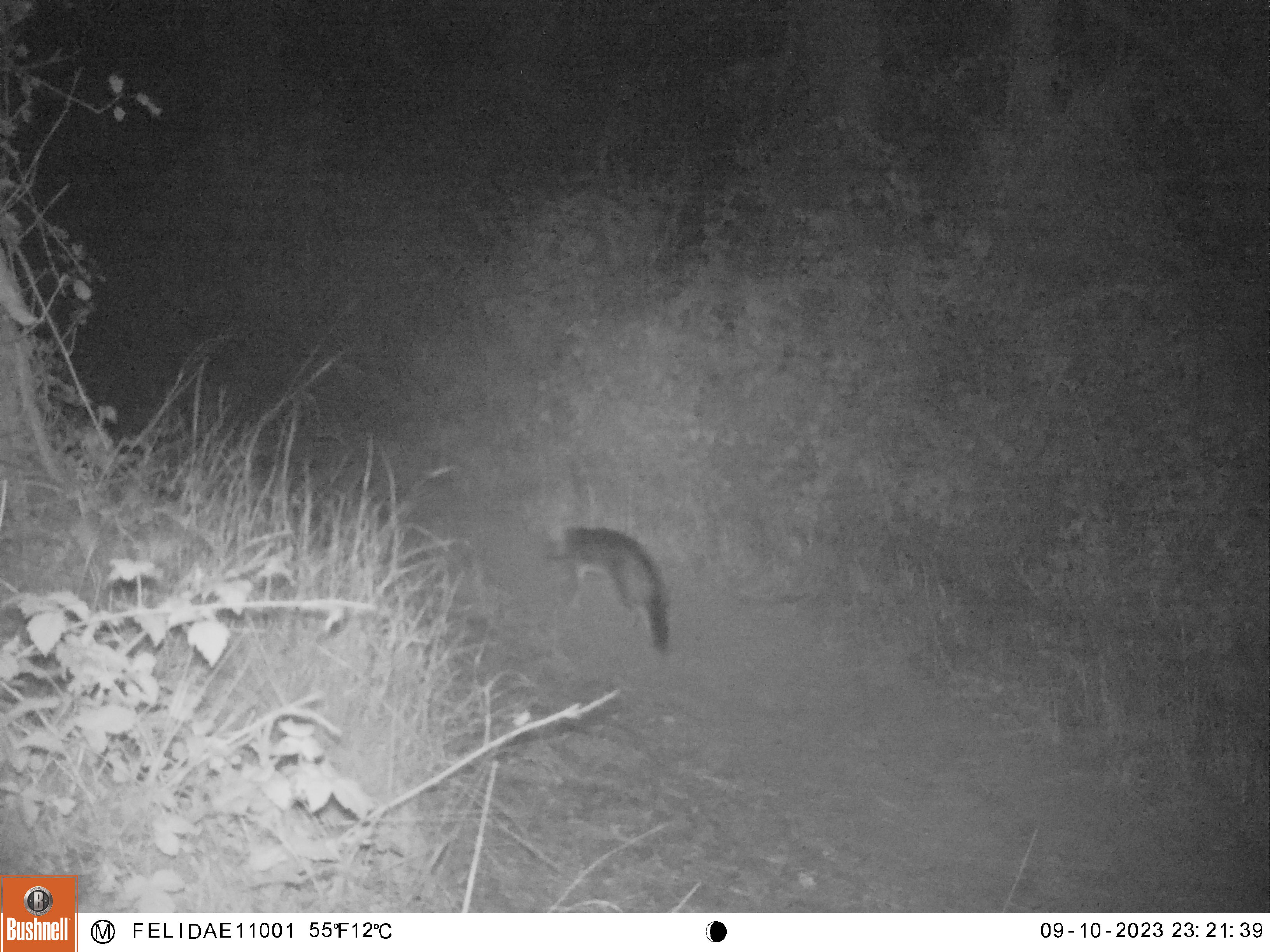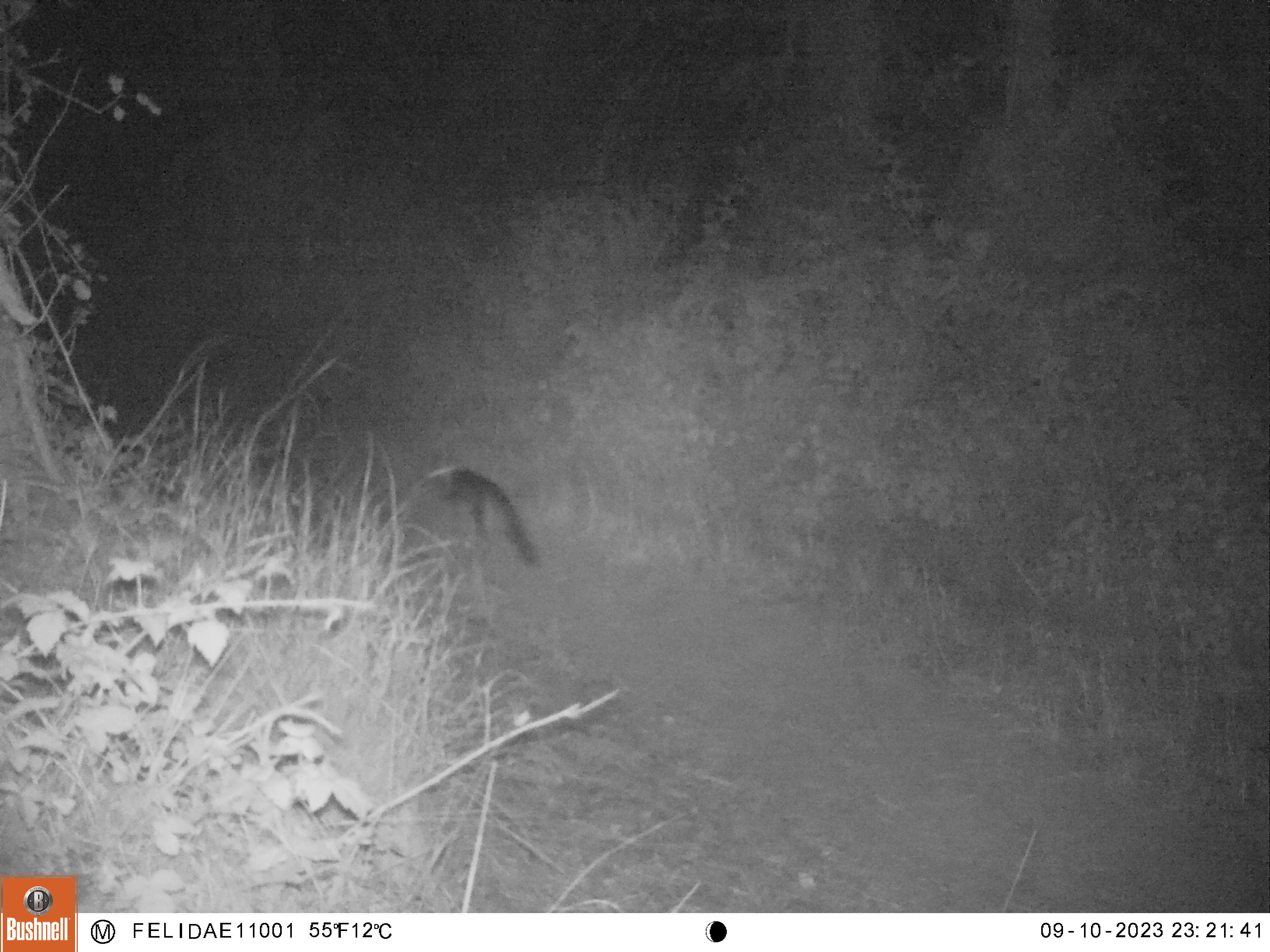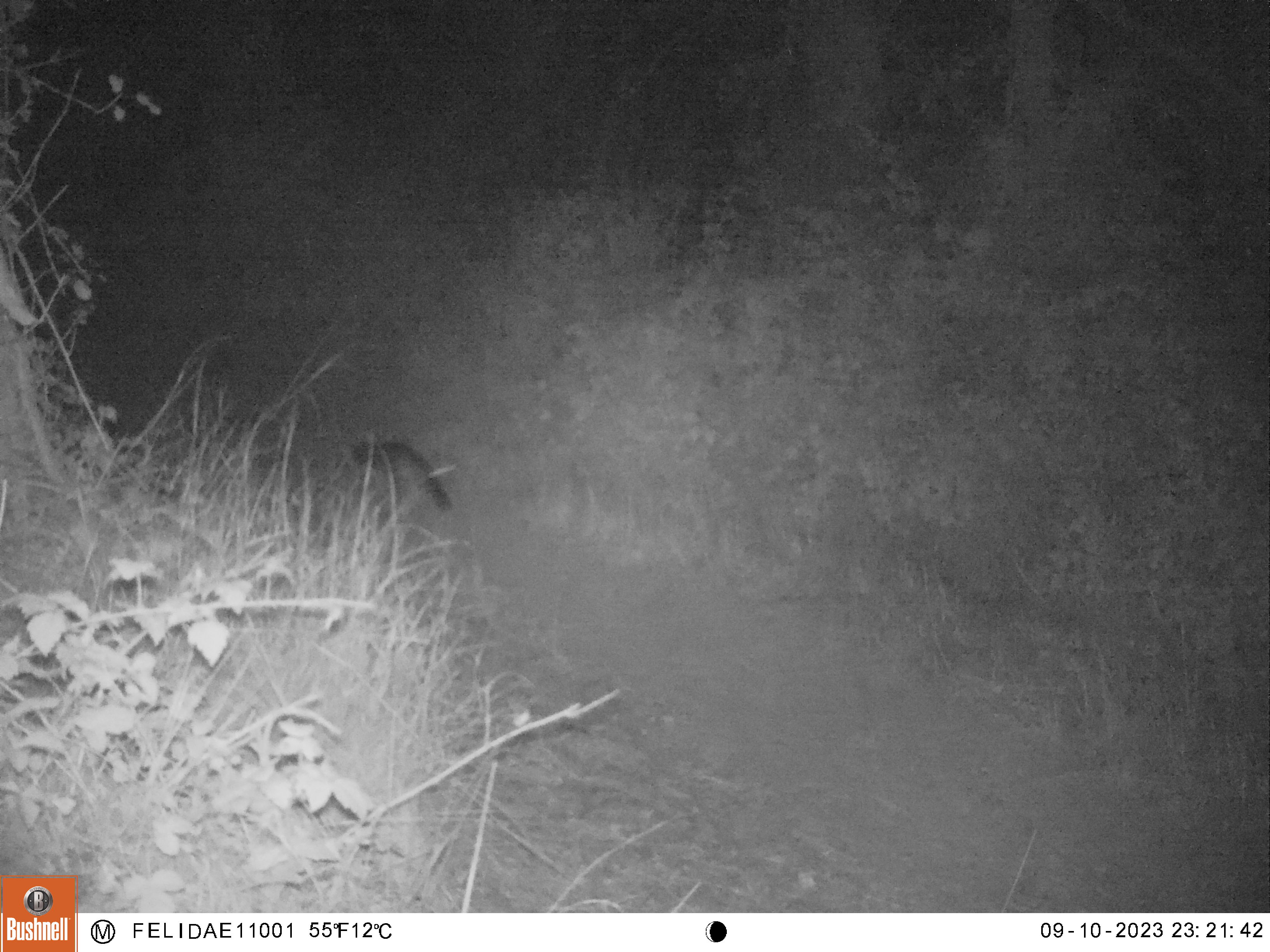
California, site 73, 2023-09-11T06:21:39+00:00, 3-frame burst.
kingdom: Animalia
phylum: Chordata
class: Mammalia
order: Carnivora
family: Canidae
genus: Urocyon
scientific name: Urocyon cinereoargenteus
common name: gray fox